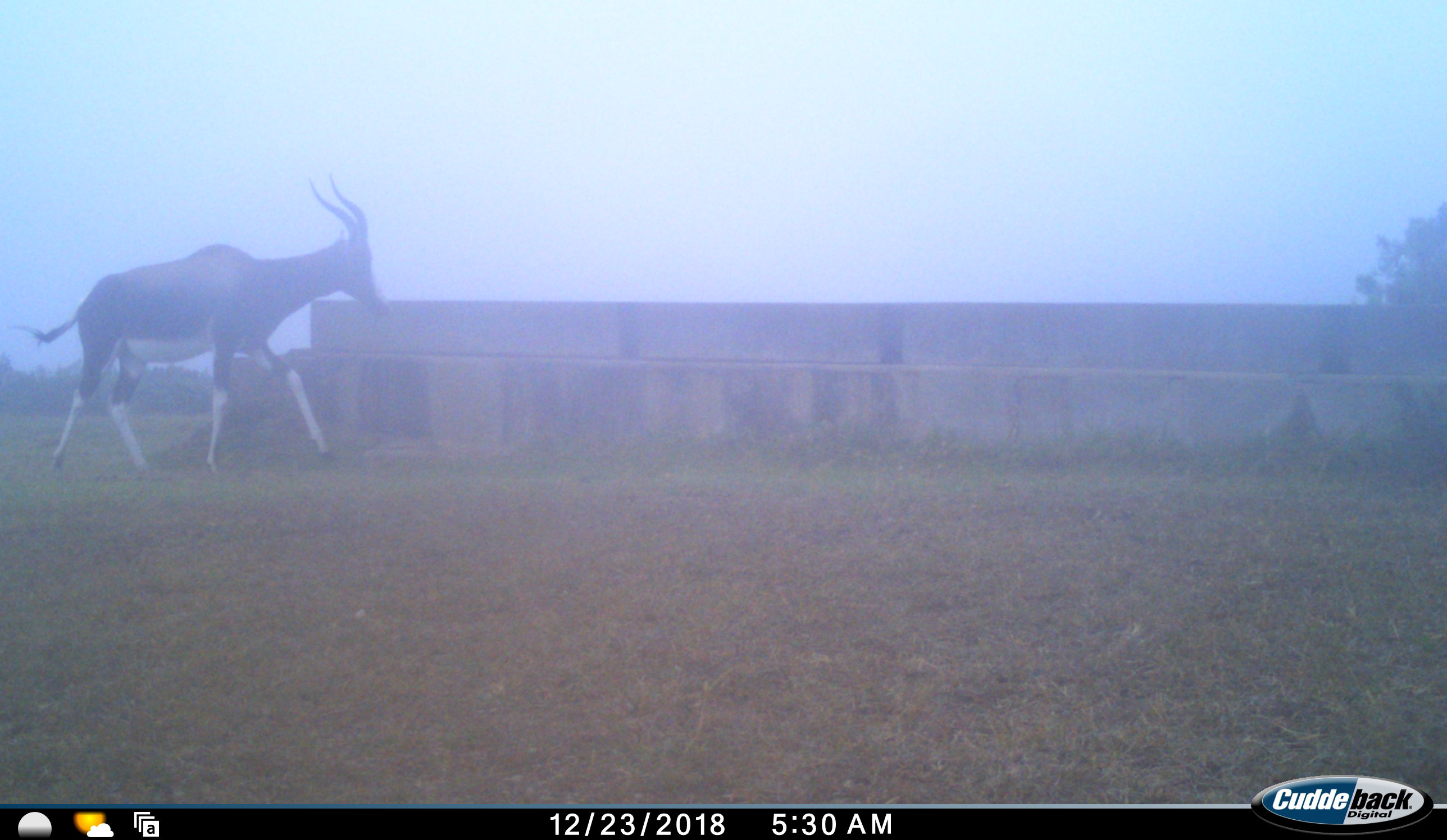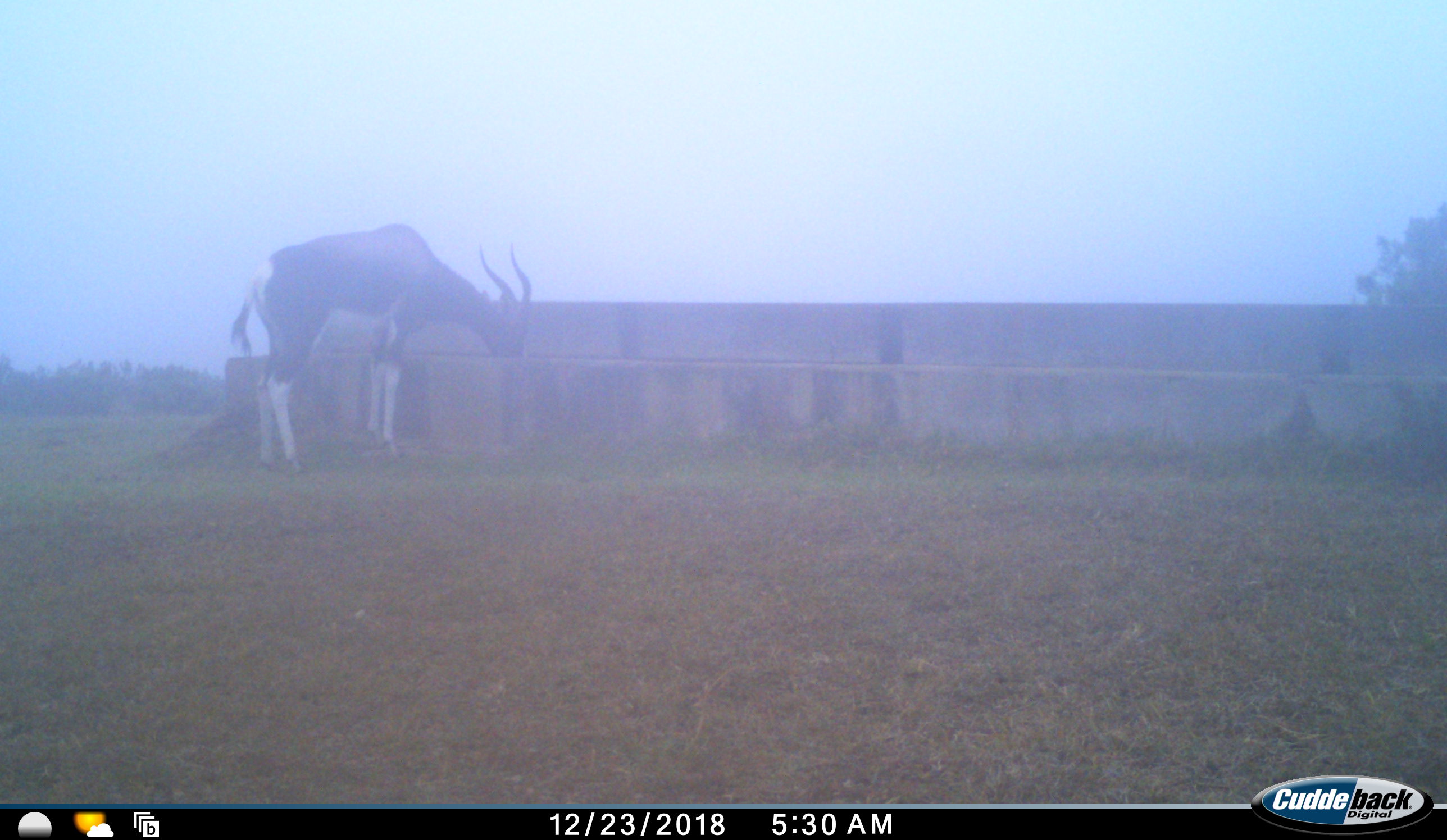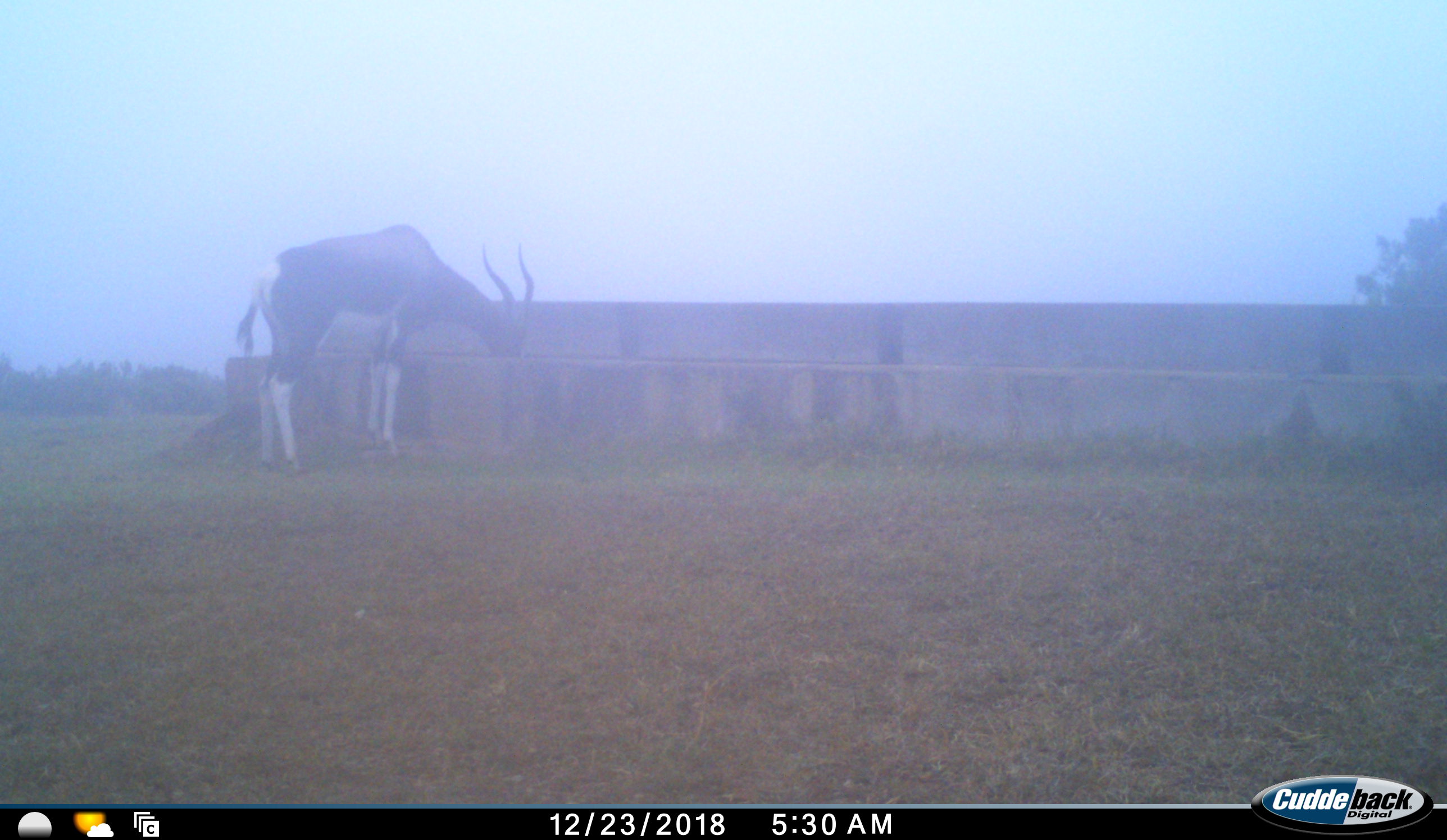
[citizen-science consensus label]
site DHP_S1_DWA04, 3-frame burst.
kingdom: Animalia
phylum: Chordata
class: Mammalia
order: Artiodactyla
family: Bovidae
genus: Damaliscus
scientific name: Damaliscus pygargus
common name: bontebok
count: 1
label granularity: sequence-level